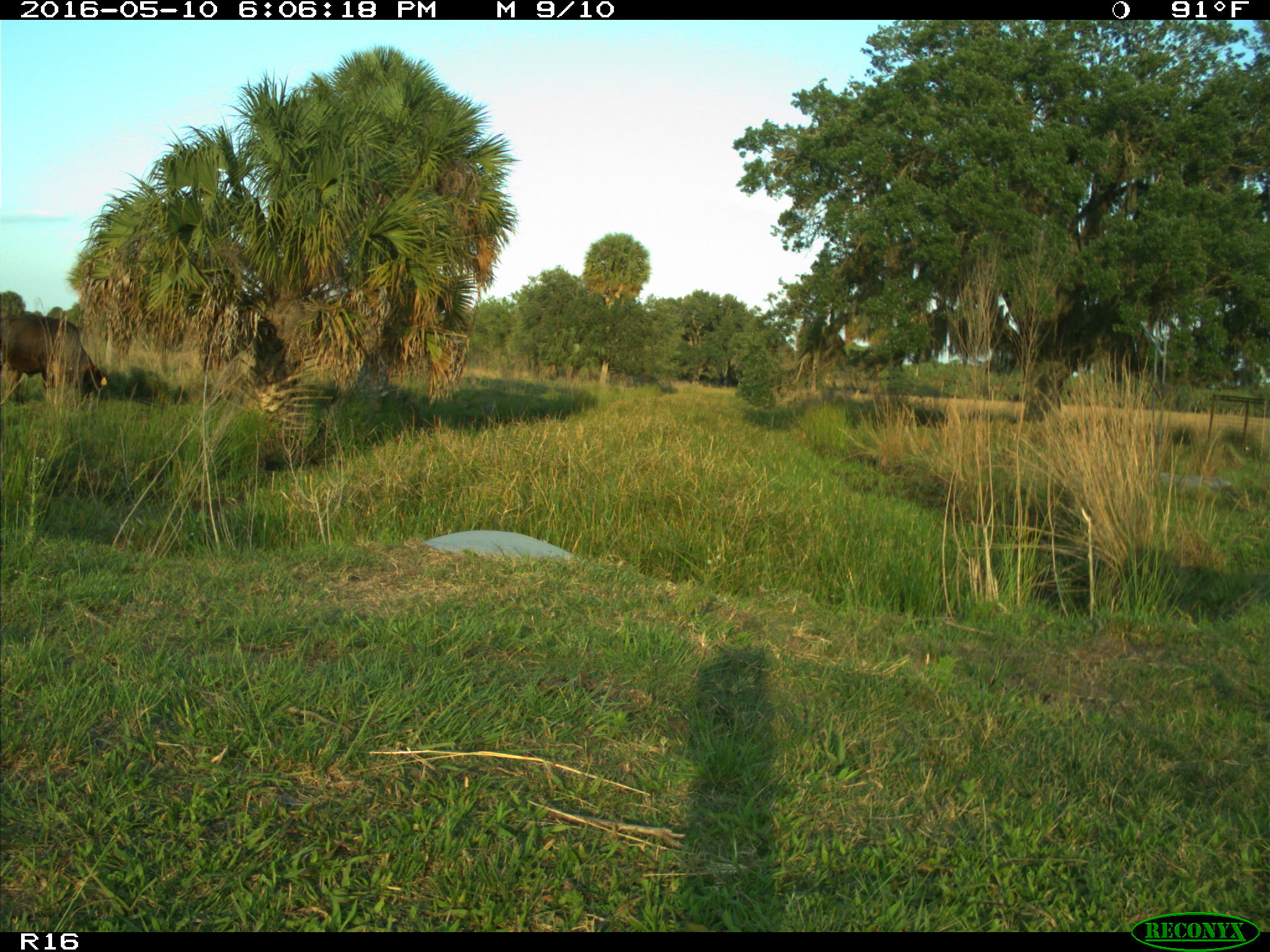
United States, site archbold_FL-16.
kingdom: Animalia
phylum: Chordata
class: Mammalia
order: Artiodactyla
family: Bovidae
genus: Bos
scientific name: Bos taurus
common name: domestic cow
Bos taurus (domestic cow).